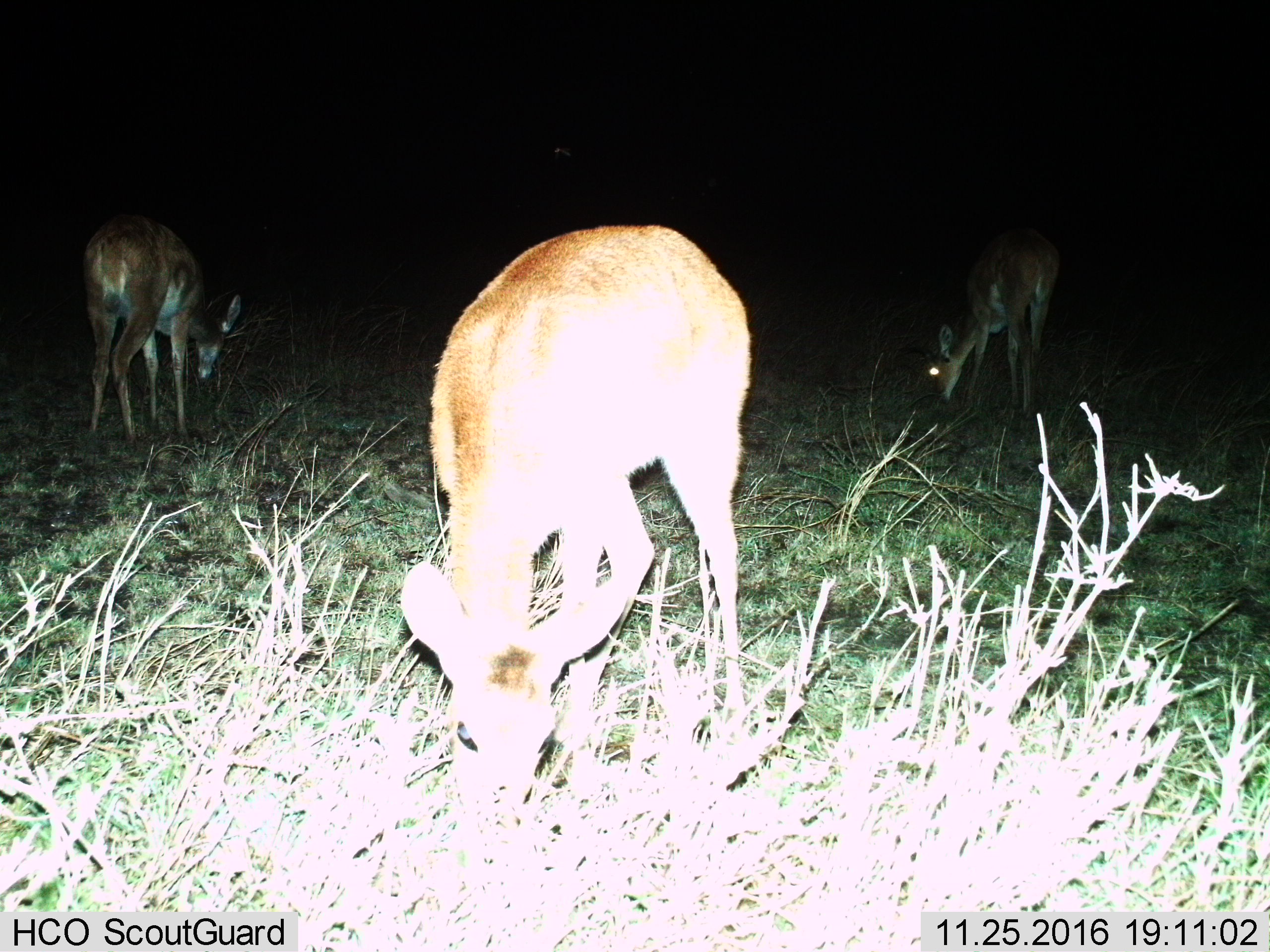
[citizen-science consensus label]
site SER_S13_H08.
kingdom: Animalia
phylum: Chordata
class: Mammalia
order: Artiodactyla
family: Bovidae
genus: Redunca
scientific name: Redunca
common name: reedbuck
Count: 3.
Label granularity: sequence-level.